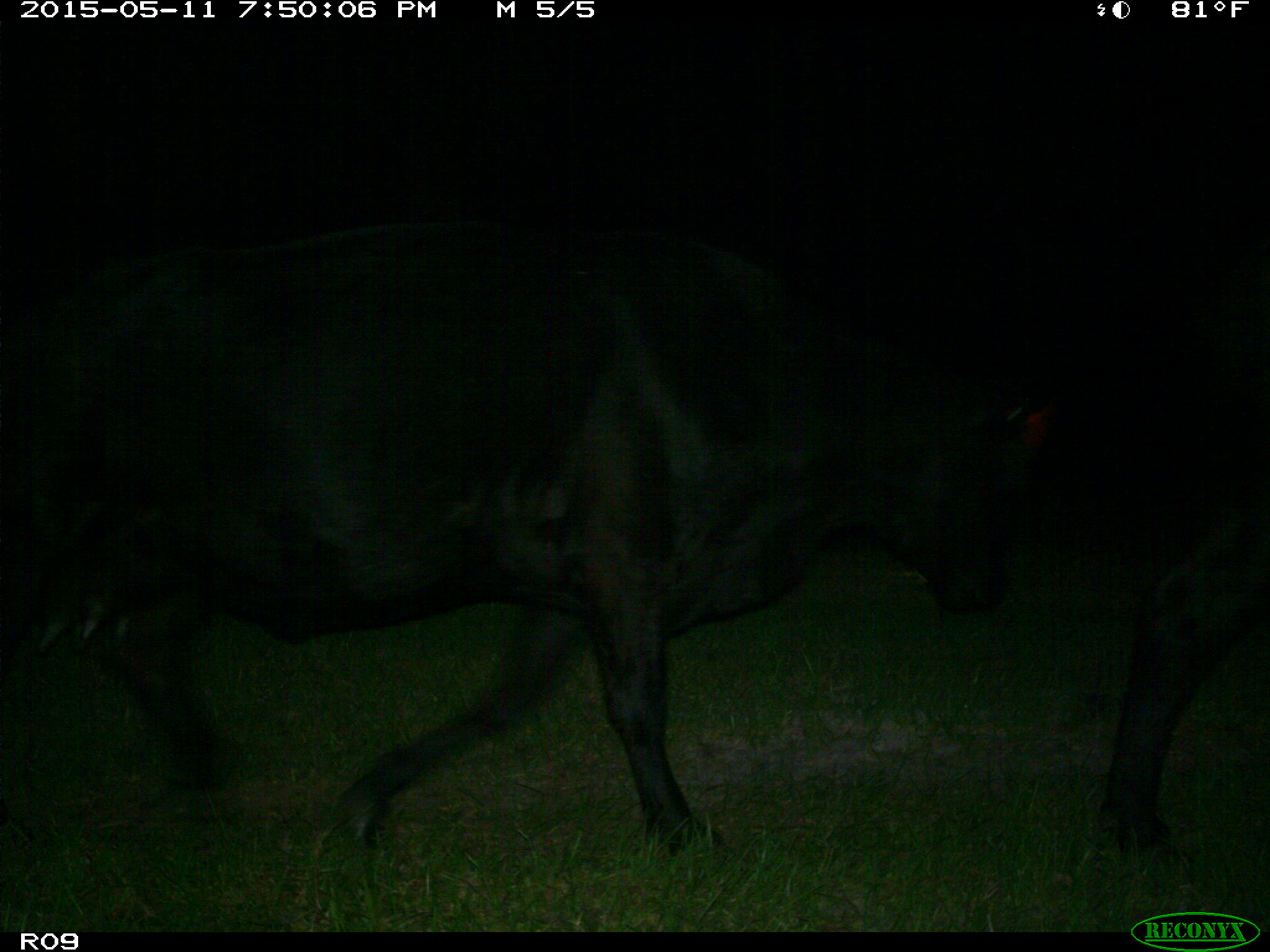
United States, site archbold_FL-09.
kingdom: Animalia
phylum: Chordata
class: Mammalia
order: Artiodactyla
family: Bovidae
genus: Bos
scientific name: Bos taurus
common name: domestic cow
Bos taurus (domestic cow).